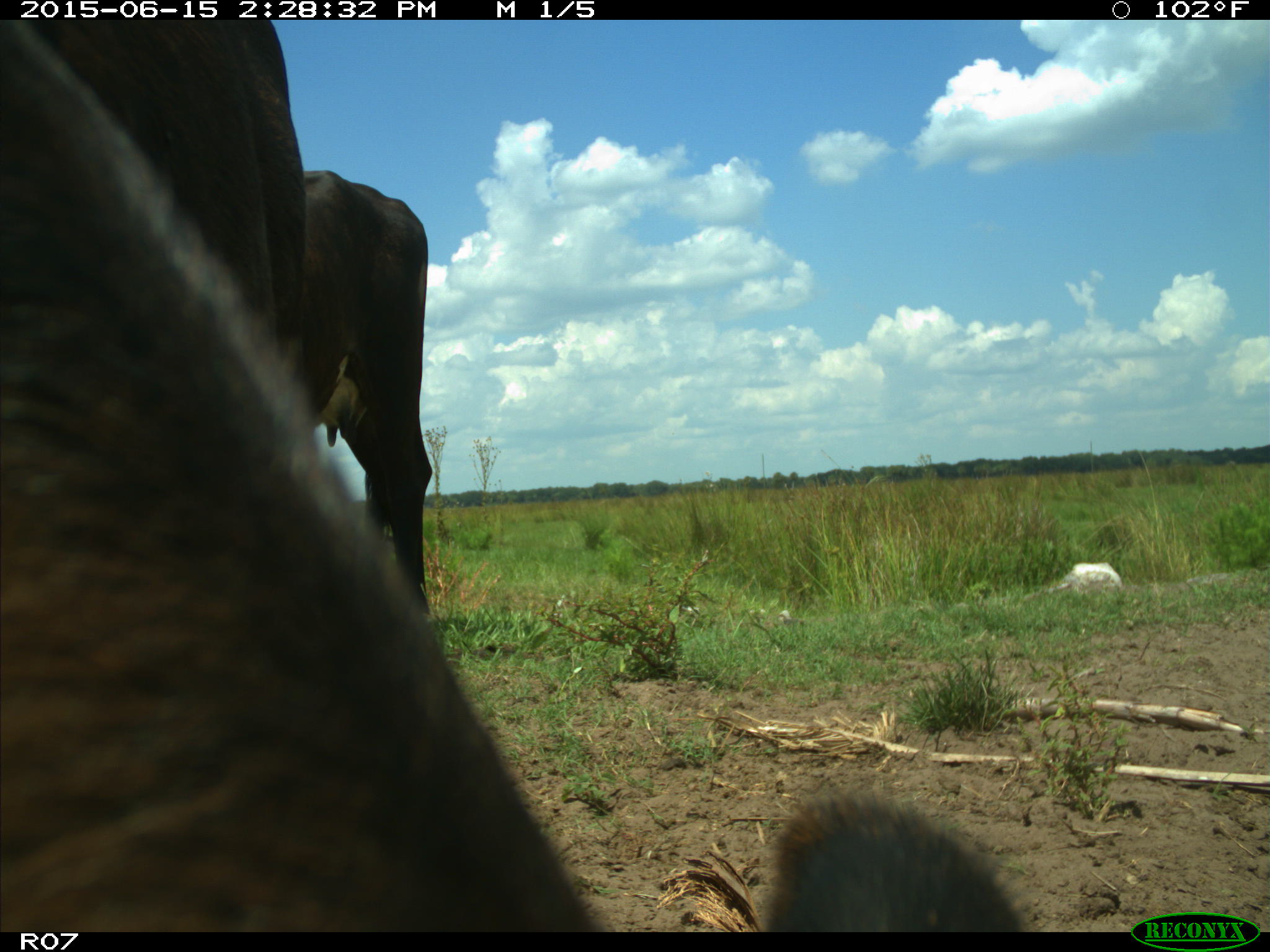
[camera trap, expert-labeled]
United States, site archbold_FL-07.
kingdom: Animalia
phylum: Chordata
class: Mammalia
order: Artiodactyla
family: Bovidae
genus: Bos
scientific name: Bos taurus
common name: domestic cow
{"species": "Bos taurus (domestic cow)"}